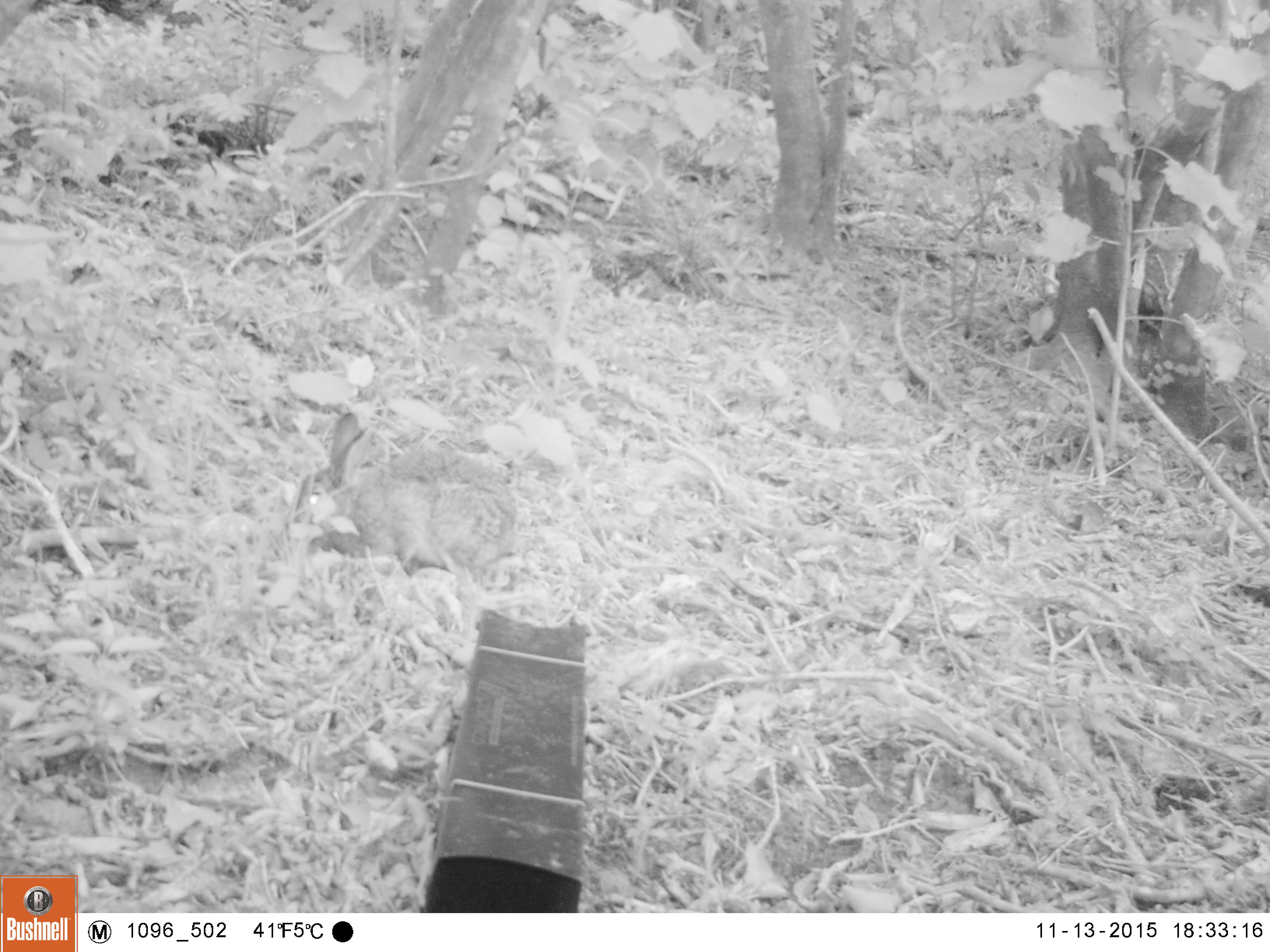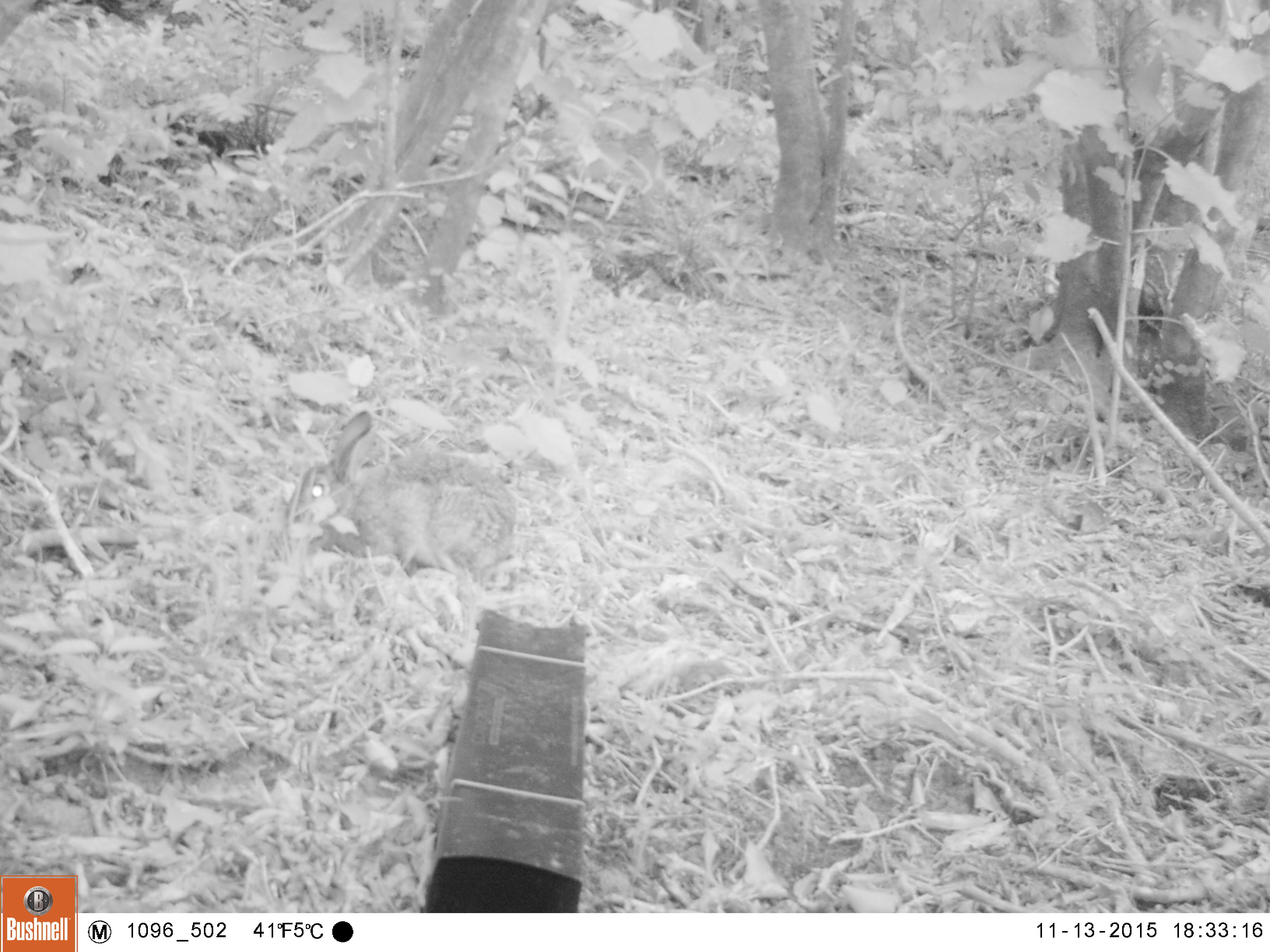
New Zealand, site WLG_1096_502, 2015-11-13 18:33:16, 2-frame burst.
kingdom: Animalia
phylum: Chordata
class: Mammalia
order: Lagomorpha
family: Leporidae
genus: Oryctolagus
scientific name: Oryctolagus cuniculus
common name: european rabbit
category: rabbit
Rabbit (european rabbit) (Oryctolagus cuniculus).